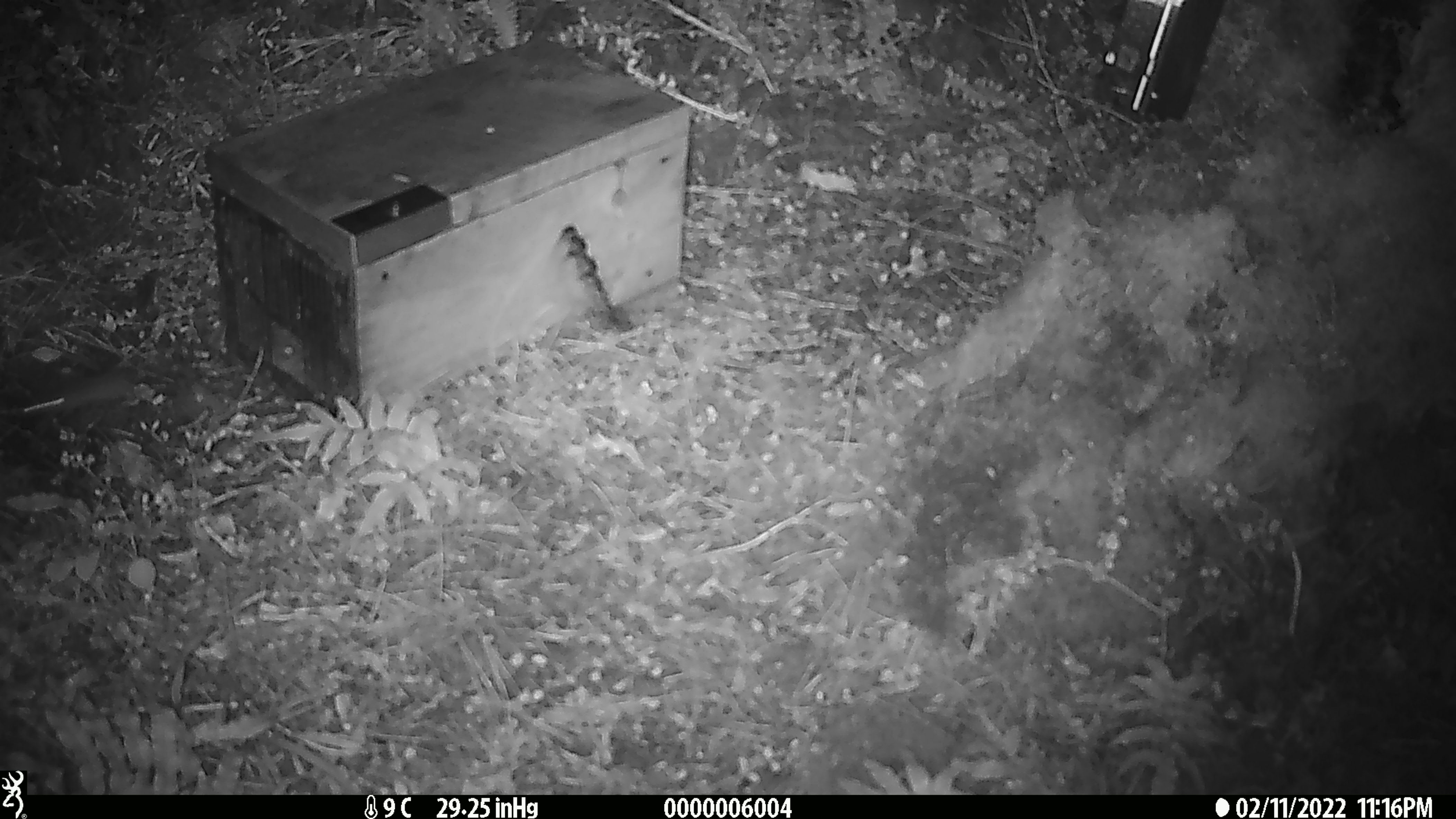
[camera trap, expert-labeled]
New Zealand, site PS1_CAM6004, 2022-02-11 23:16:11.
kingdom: Animalia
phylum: Chordata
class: Mammalia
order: Rodentia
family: Muridae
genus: Mus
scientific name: Mus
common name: mouse